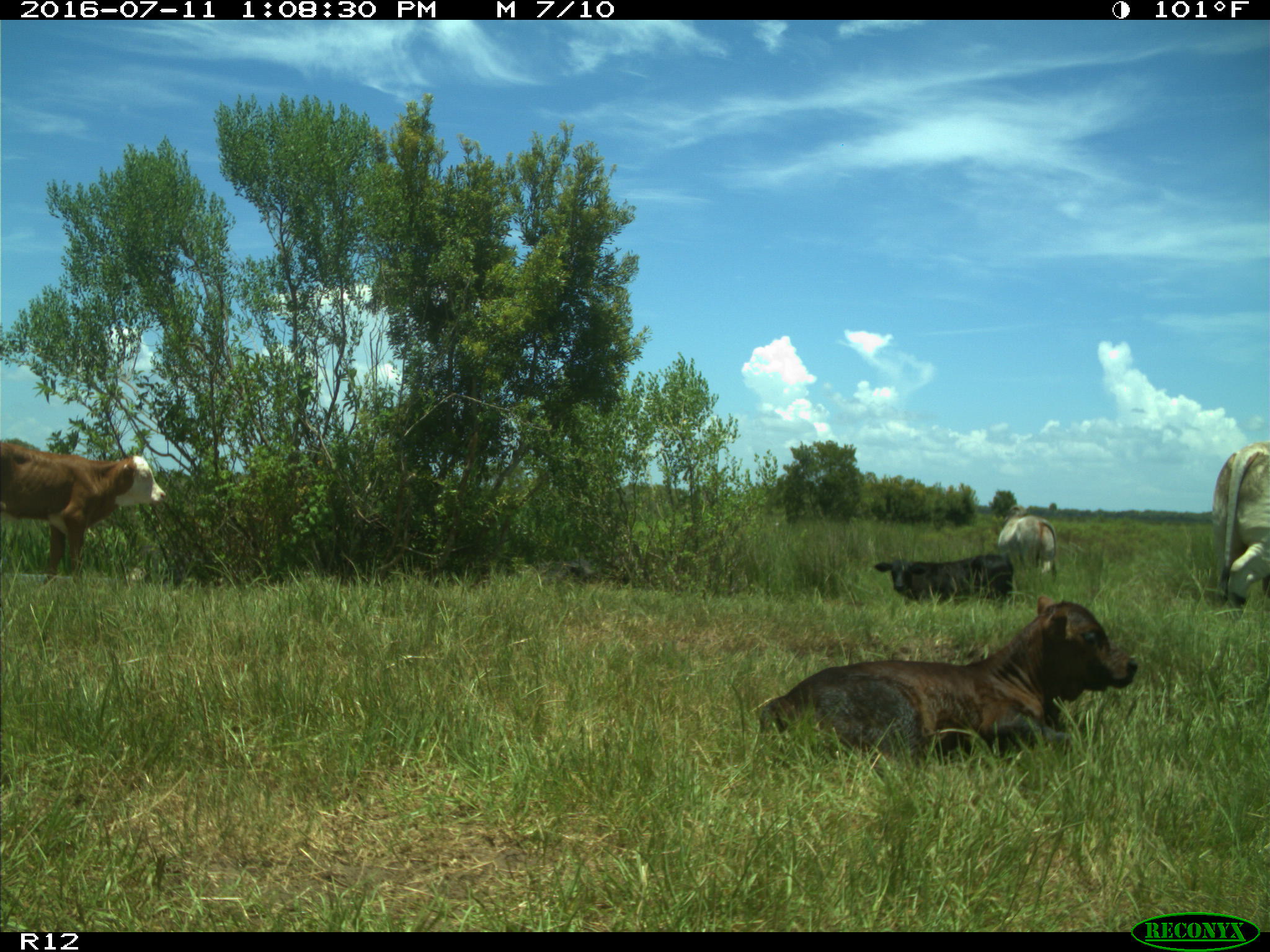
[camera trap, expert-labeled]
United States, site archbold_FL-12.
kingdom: Animalia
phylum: Chordata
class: Mammalia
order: Artiodactyla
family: Bovidae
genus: Bos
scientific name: Bos taurus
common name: domestic cow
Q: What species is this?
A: Bos taurus (domestic cow).